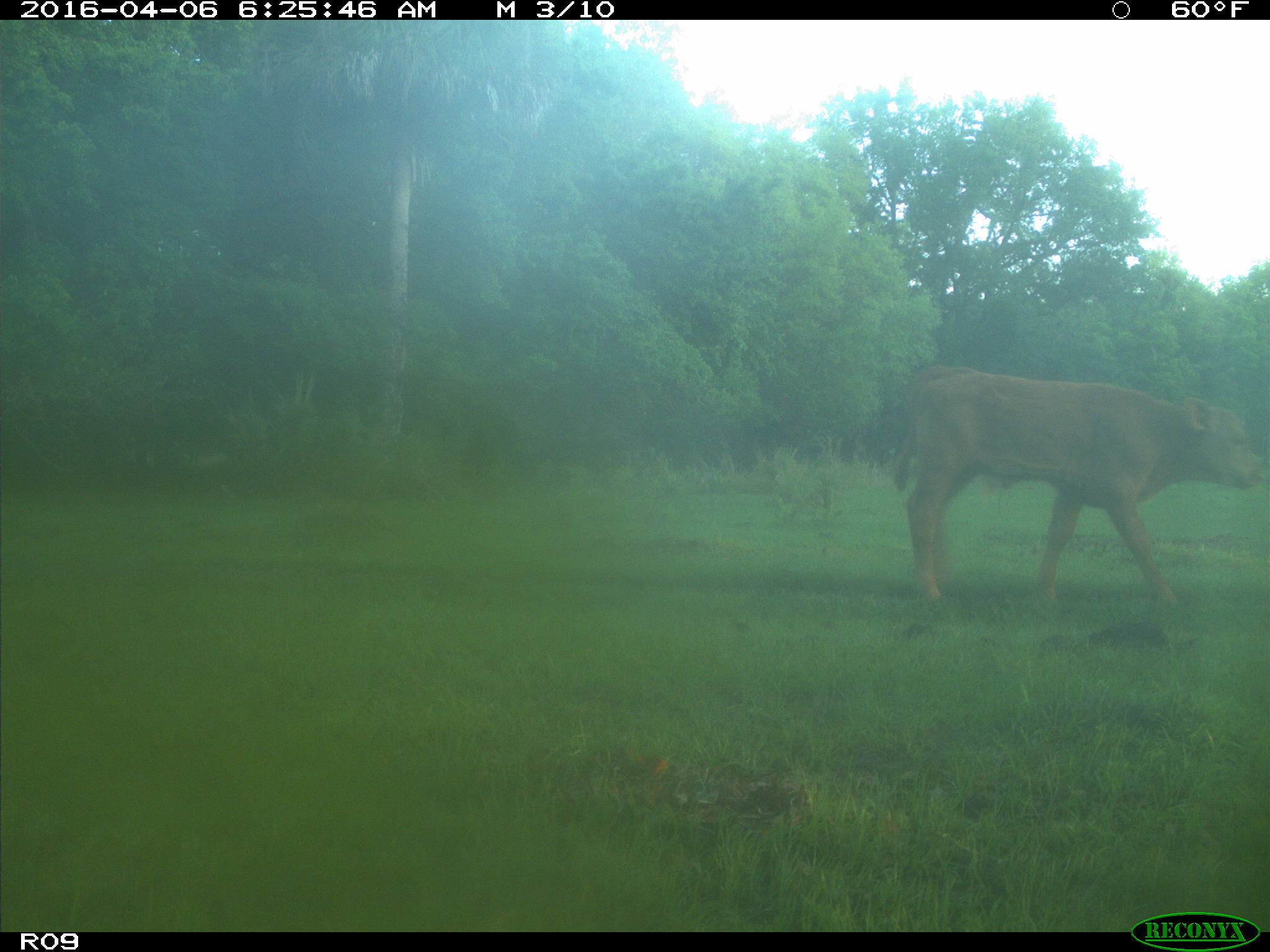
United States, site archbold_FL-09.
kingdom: Animalia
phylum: Chordata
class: Mammalia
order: Artiodactyla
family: Bovidae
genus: Bos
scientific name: Bos taurus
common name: domestic cow